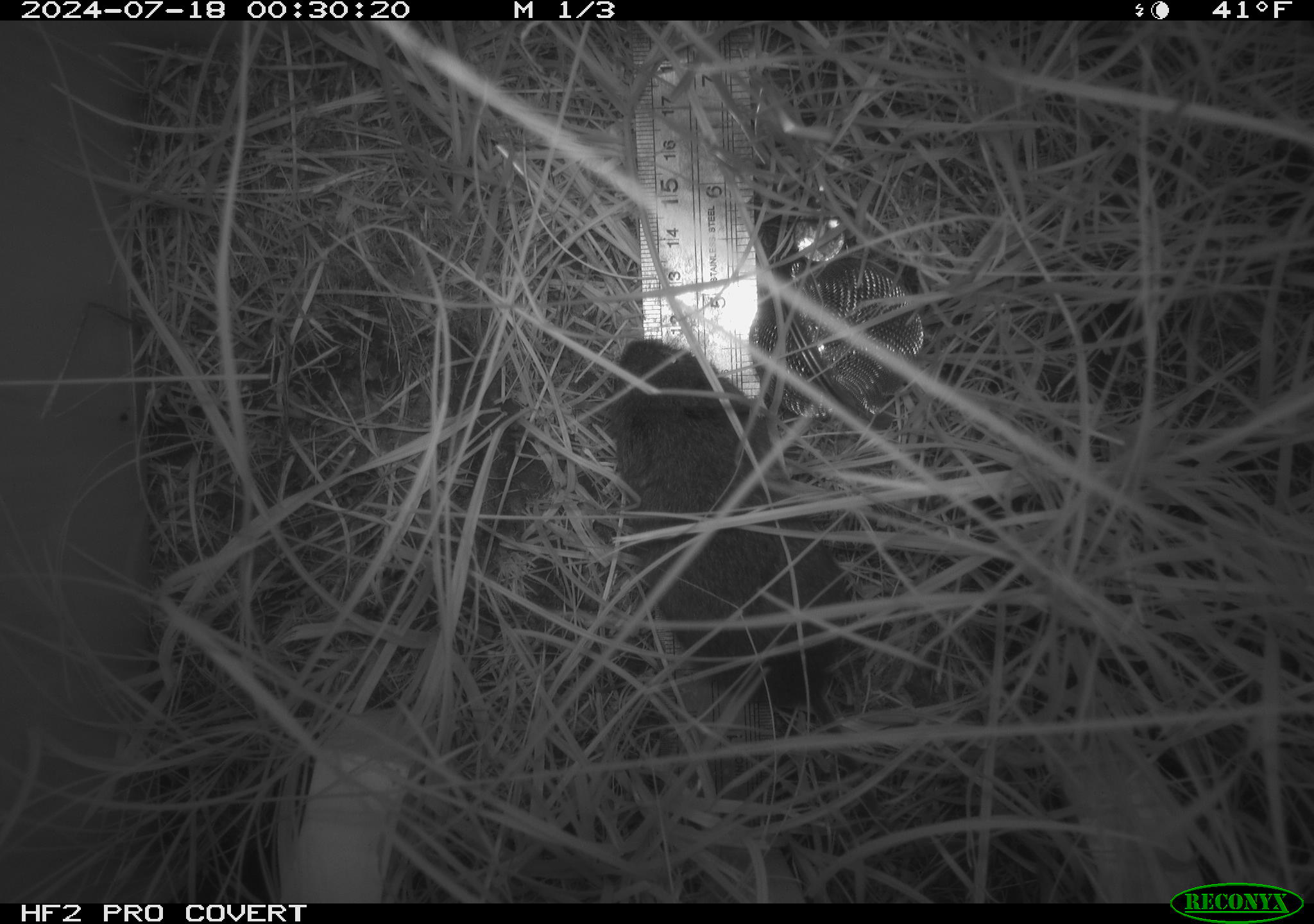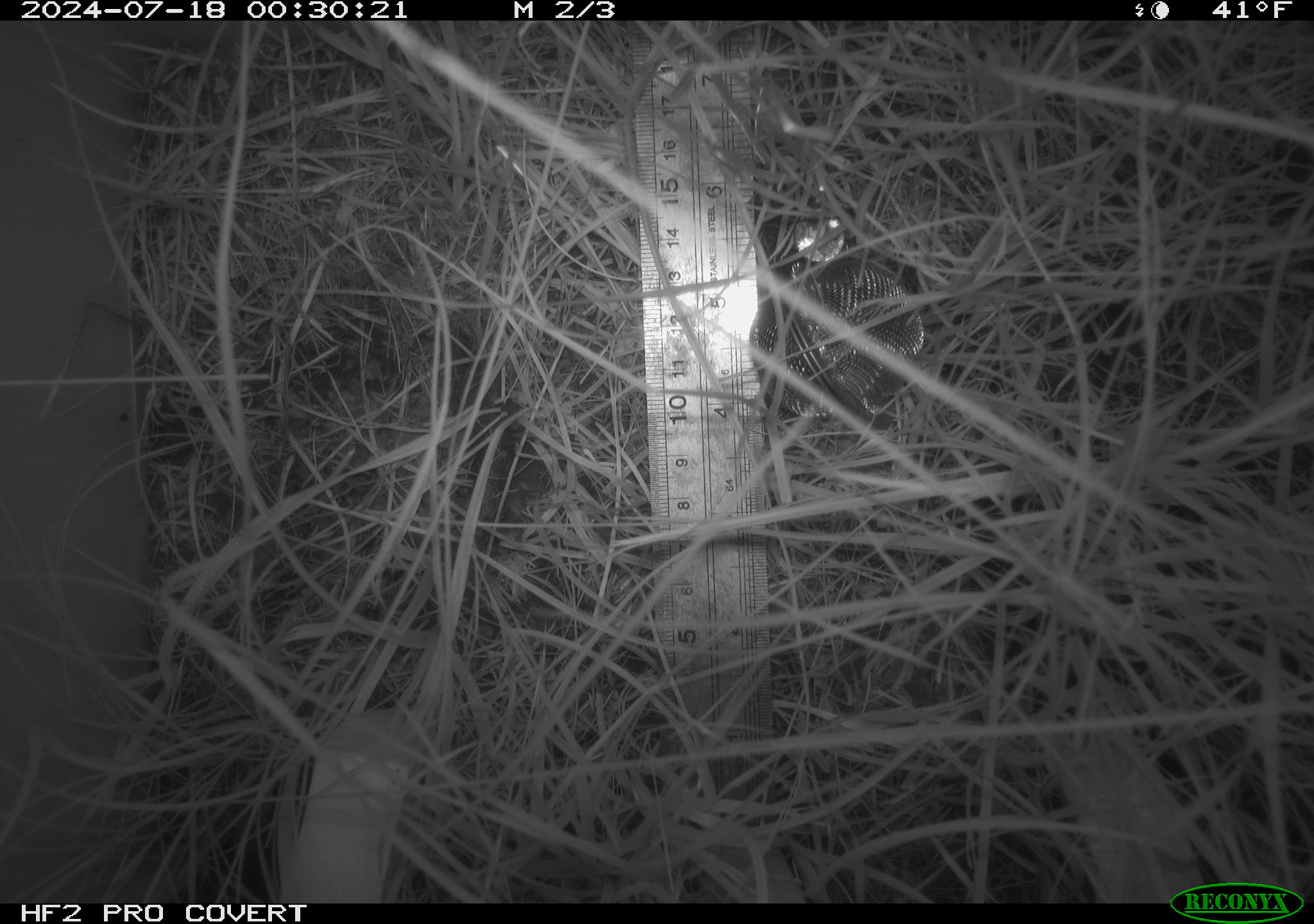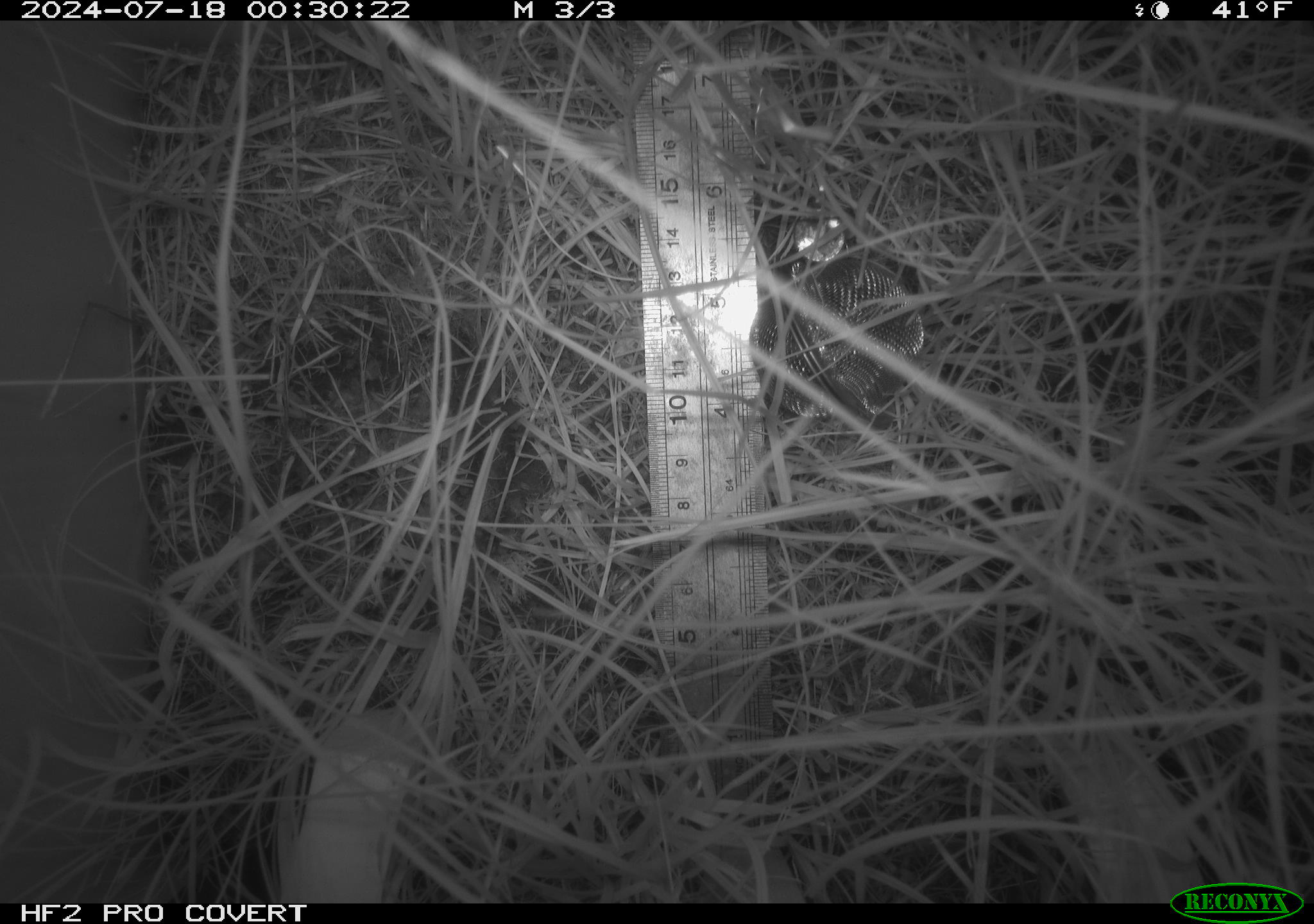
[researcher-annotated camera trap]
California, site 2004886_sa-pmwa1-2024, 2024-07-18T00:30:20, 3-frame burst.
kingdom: Animalia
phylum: Chordata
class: Mammalia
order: Rodentia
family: Cricetidae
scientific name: Arvicolinae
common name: voles, lemmings, and muskrats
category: arvicolinae subfamily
Arvicolinae subfamily (voles, lemmings, and muskrats) (Arvicolinae).